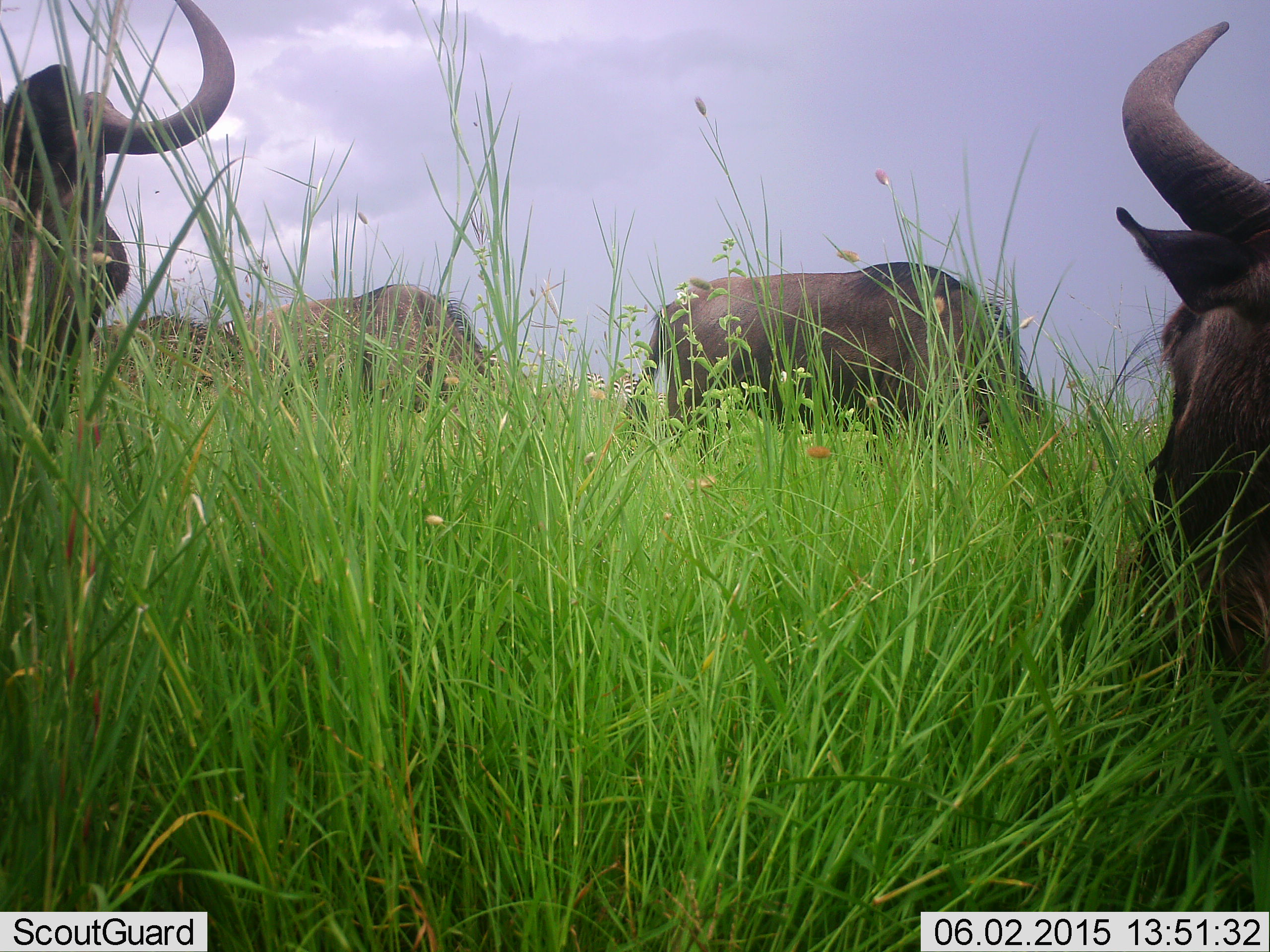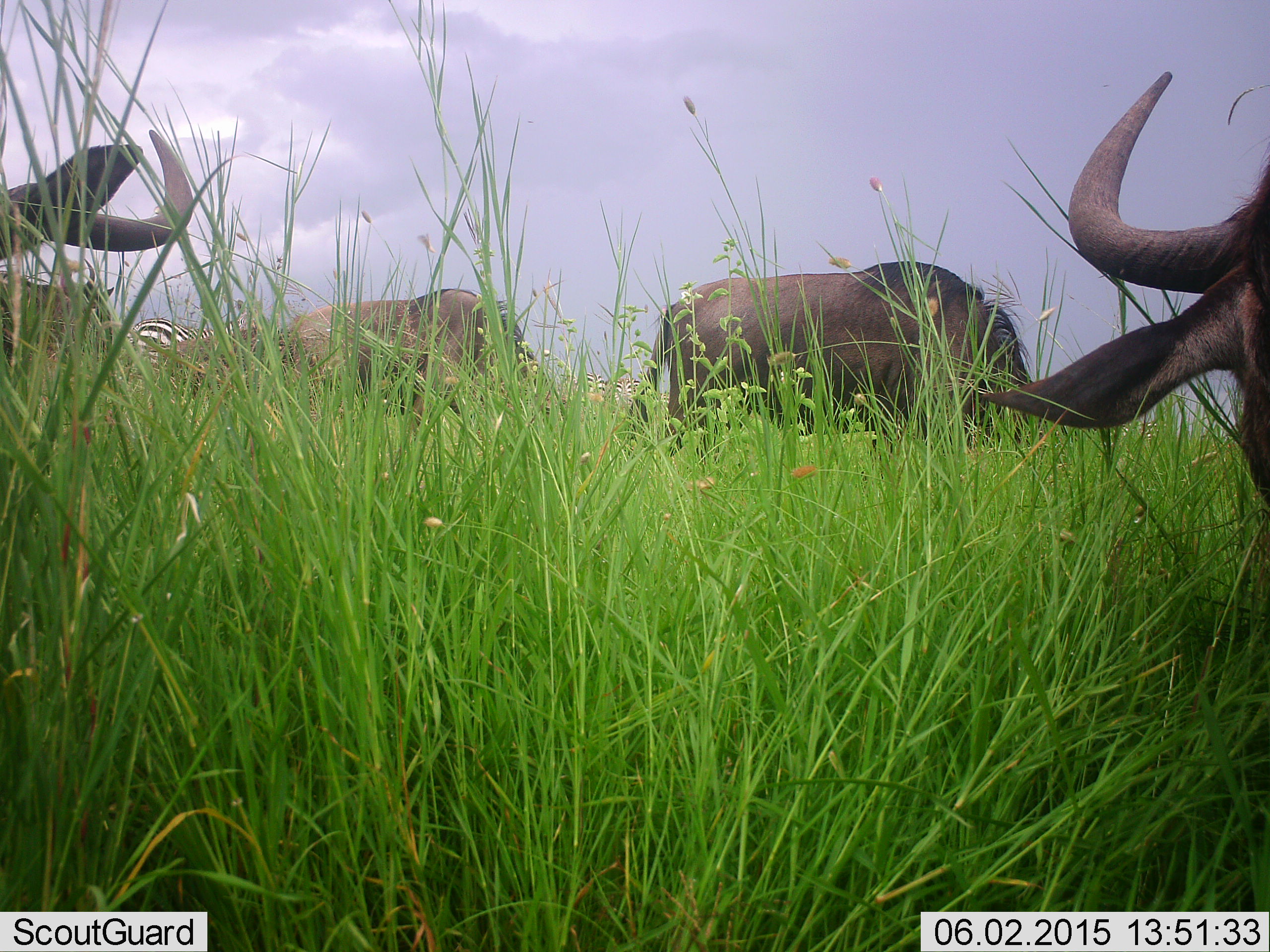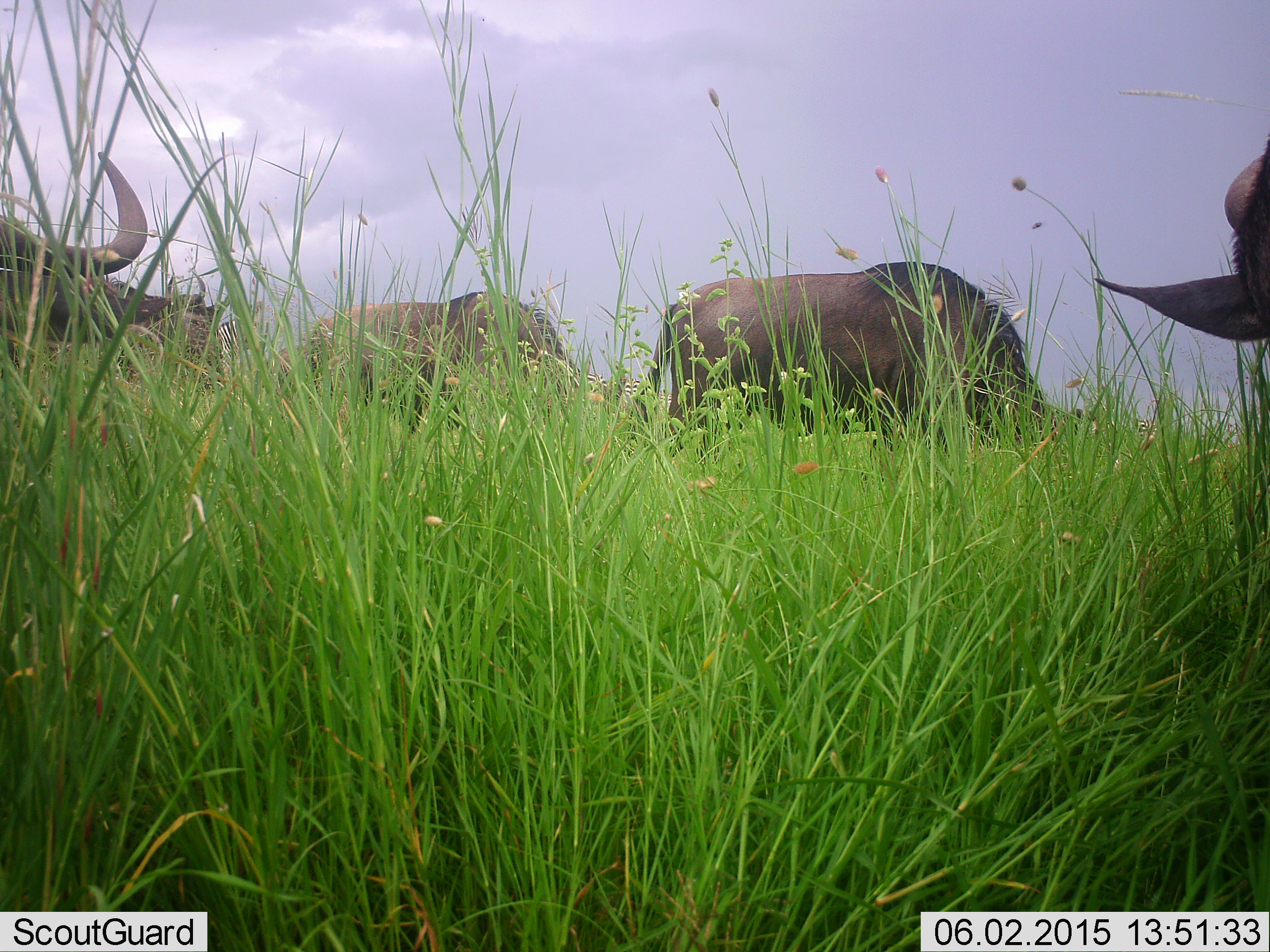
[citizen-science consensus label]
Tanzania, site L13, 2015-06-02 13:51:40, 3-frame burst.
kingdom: Animalia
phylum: Chordata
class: Mammalia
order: Artiodactyla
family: Bovidae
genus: Connochaetes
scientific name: Connochaetes taurinus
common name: blue wildebeest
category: wildebeest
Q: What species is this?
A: Wildebeest (blue wildebeest) (Connochaetes taurinus).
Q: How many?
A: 4.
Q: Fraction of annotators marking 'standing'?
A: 50%.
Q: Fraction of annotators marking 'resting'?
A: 0%.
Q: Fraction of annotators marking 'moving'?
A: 29%.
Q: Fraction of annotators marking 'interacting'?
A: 7%.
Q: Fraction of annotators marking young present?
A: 0%.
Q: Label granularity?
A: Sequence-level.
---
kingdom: Animalia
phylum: Chordata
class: Mammalia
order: Perissodactyla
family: Equidae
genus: Equus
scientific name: Equus quagga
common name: plains zebra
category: zebra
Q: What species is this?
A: Zebra (plains zebra) (Equus quagga).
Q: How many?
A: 1.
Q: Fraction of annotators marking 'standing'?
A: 73%.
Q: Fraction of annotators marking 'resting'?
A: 0%.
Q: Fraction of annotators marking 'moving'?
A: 0%.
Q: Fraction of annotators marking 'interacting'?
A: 0%.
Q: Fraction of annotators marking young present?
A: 0%.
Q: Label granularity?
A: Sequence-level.